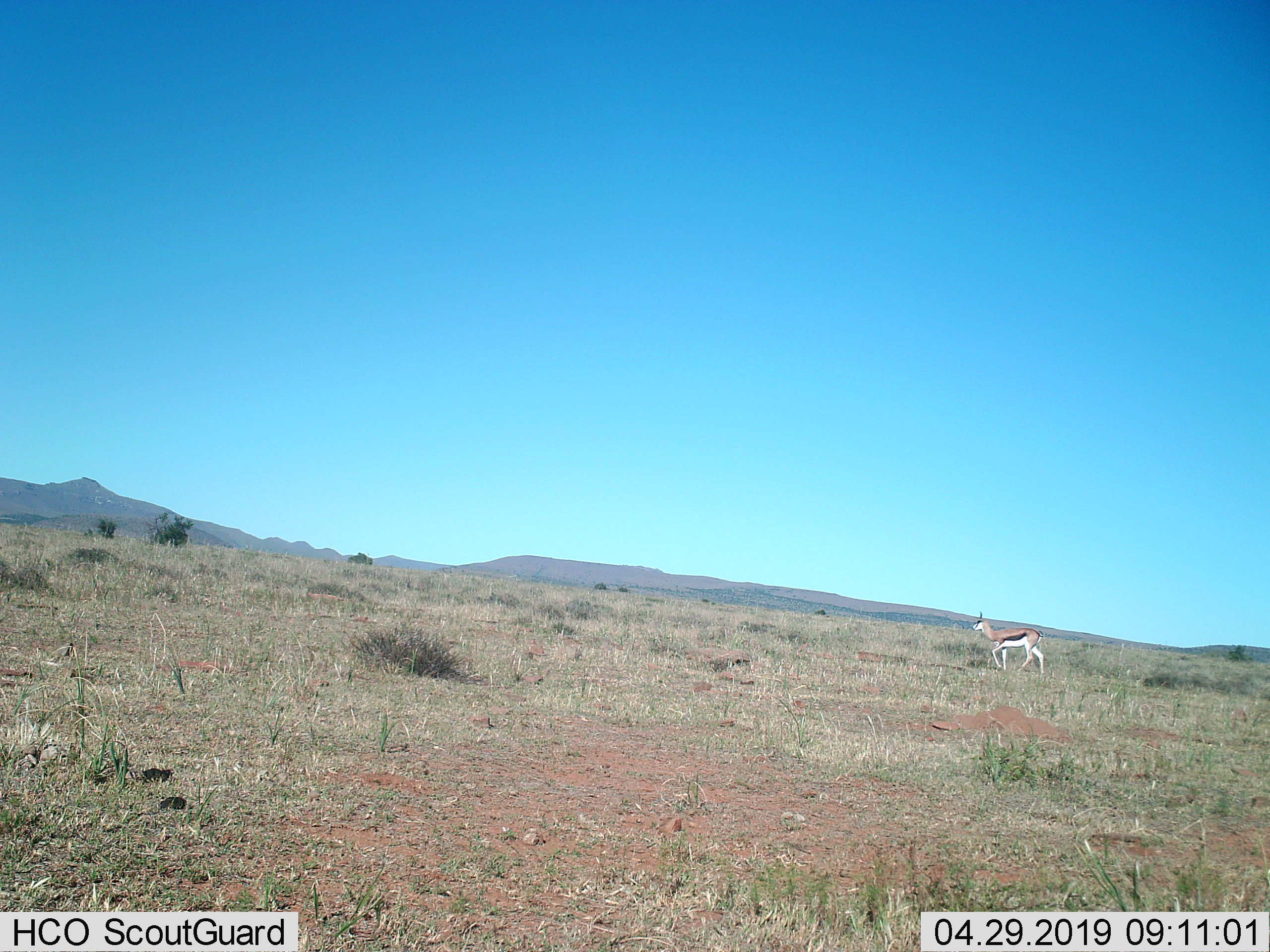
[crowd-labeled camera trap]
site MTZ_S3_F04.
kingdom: Animalia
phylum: Chordata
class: Mammalia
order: Artiodactyla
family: Bovidae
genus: Antidorcas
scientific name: Antidorcas marsupialis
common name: springbok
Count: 1.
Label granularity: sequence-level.